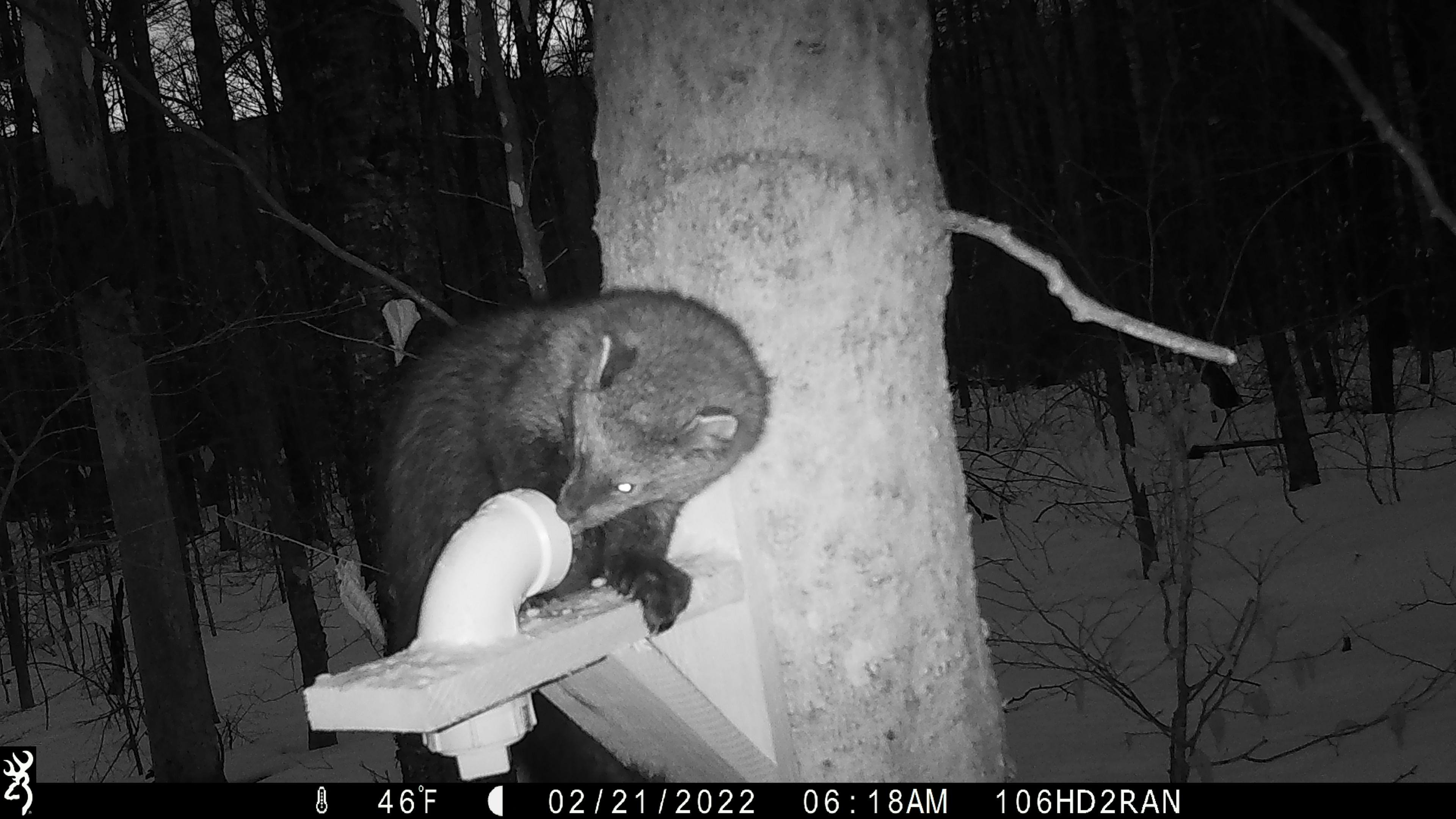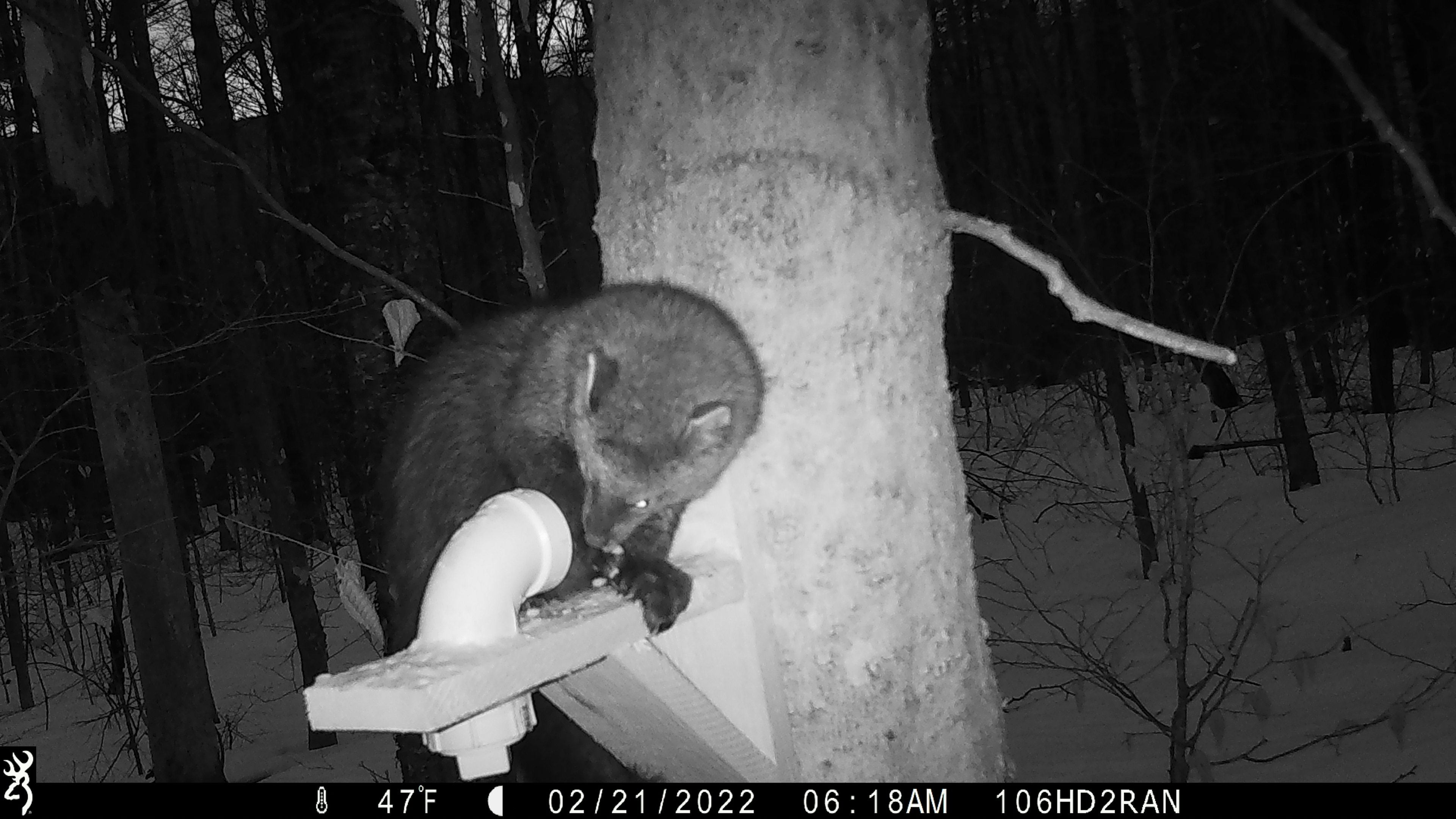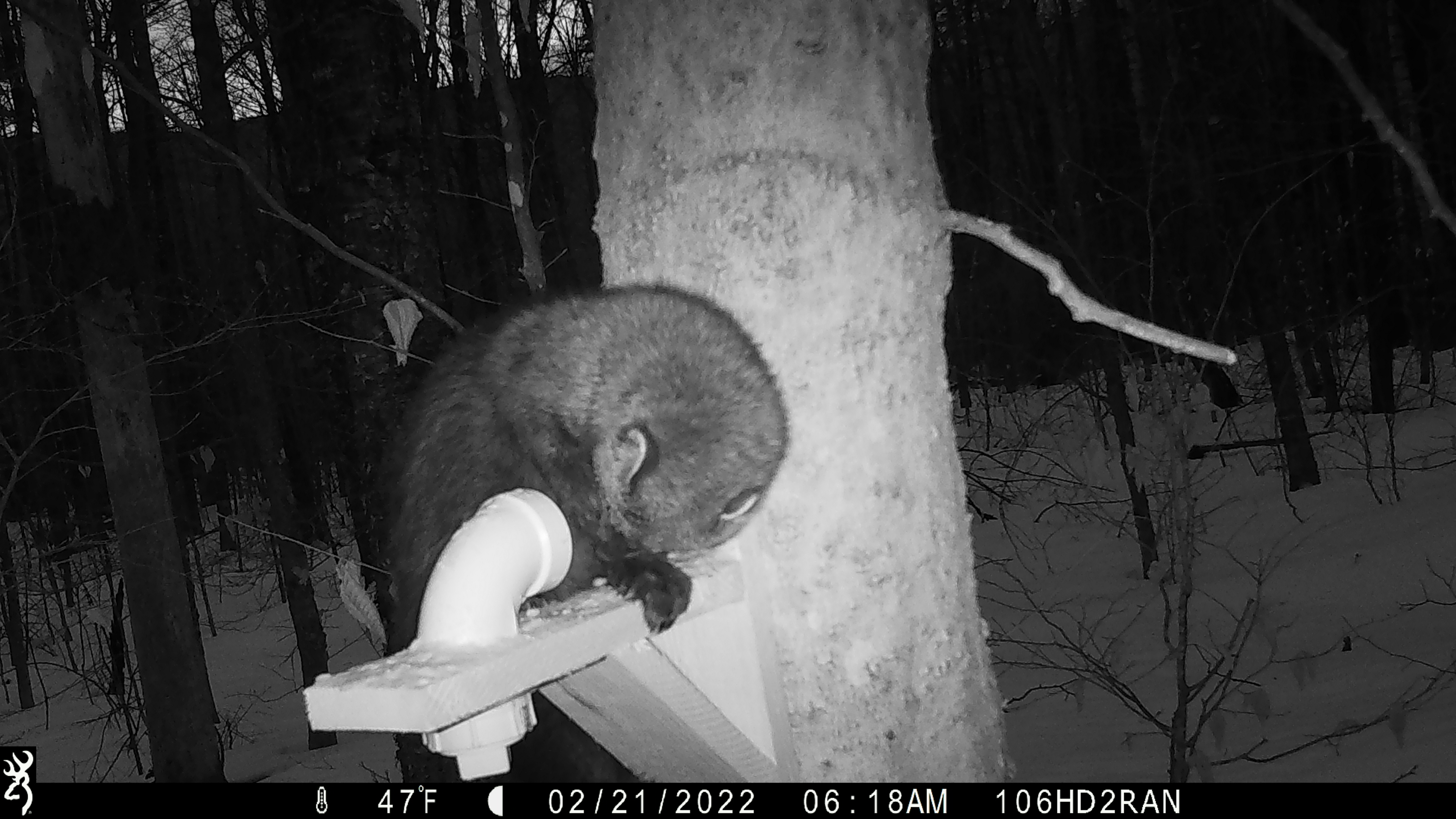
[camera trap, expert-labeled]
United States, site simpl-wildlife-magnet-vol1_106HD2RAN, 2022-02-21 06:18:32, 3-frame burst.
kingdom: Animalia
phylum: Chordata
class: Mammalia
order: Carnivora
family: Mustelidae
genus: Pekania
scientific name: Pekania pennanti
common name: fisher